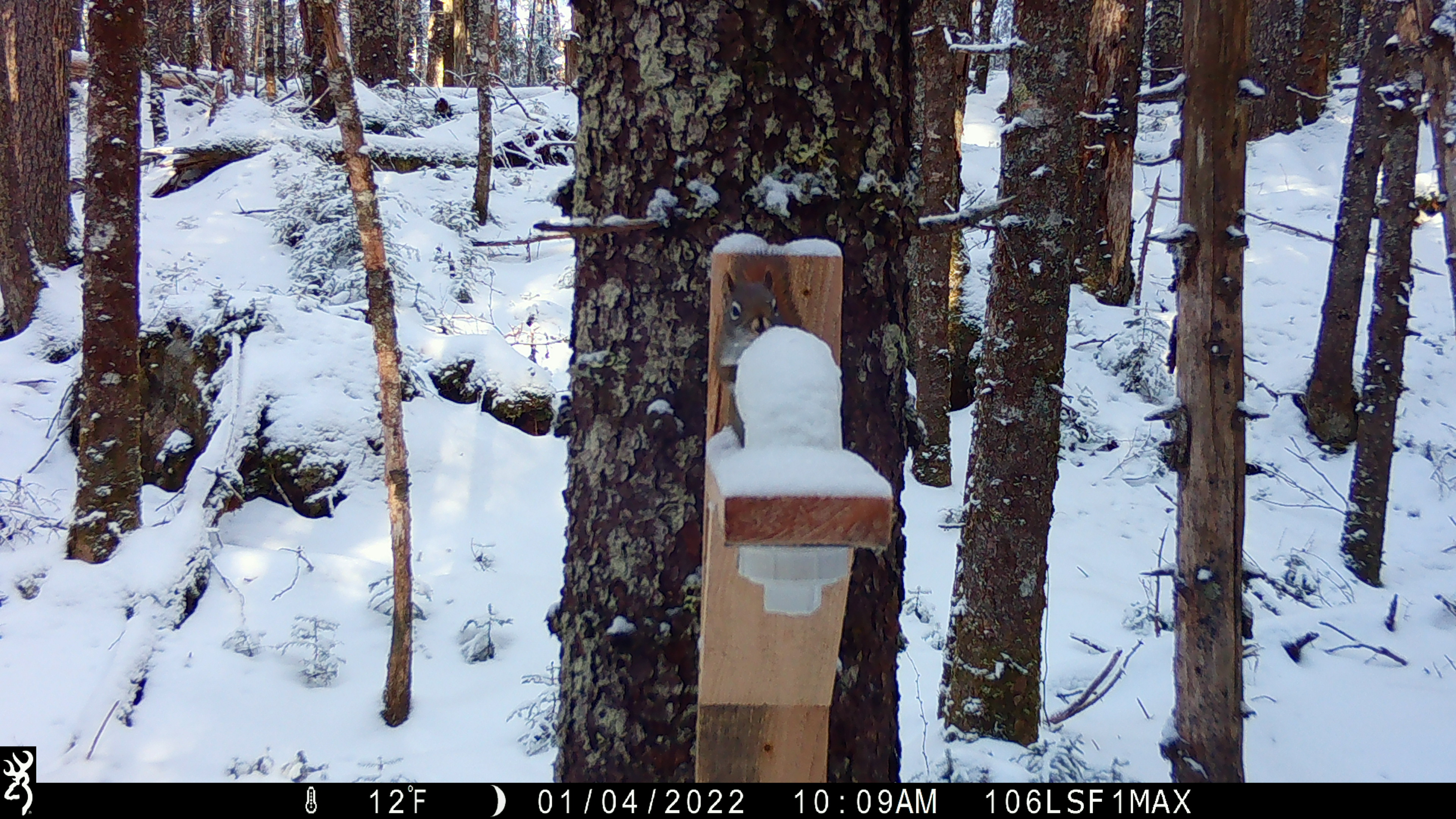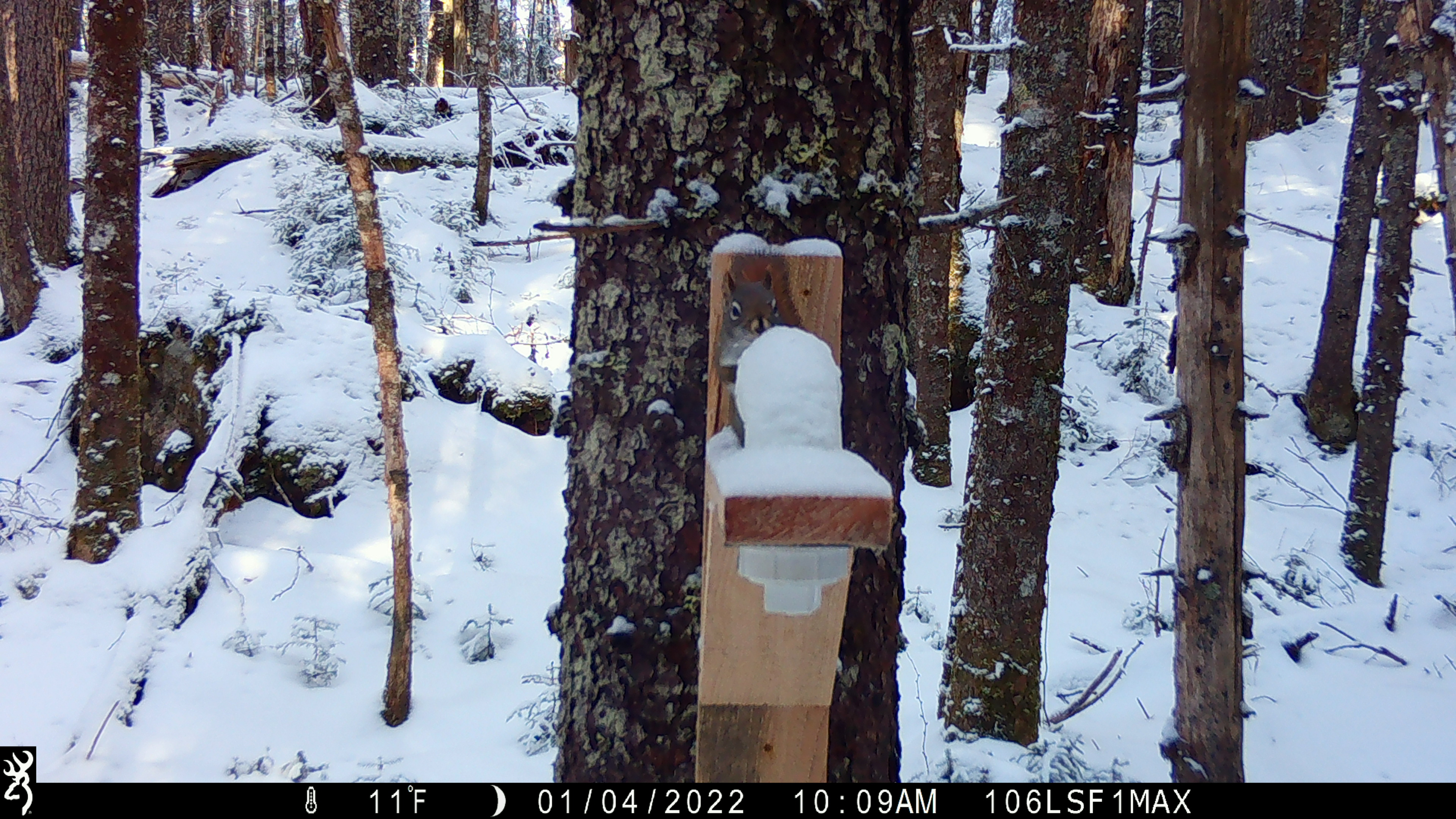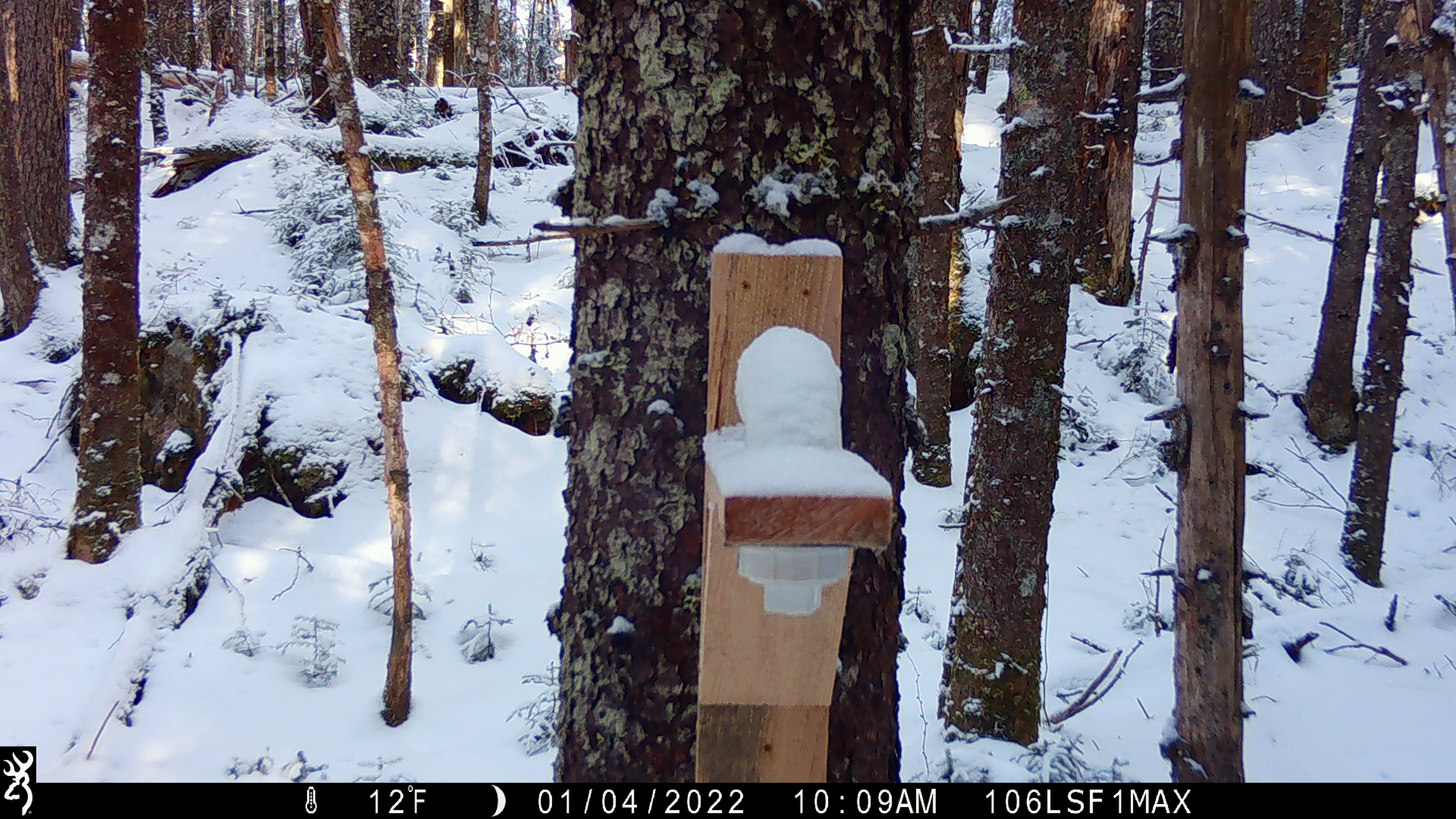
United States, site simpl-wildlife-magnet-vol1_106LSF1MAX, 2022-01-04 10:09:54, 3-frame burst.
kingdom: Animalia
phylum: Chordata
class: Mammalia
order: Rodentia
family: Sciuridae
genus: Tamiasciurus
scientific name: Tamiasciurus hudsonicus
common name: red squirrel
Red squirrel (Tamiasciurus hudsonicus).